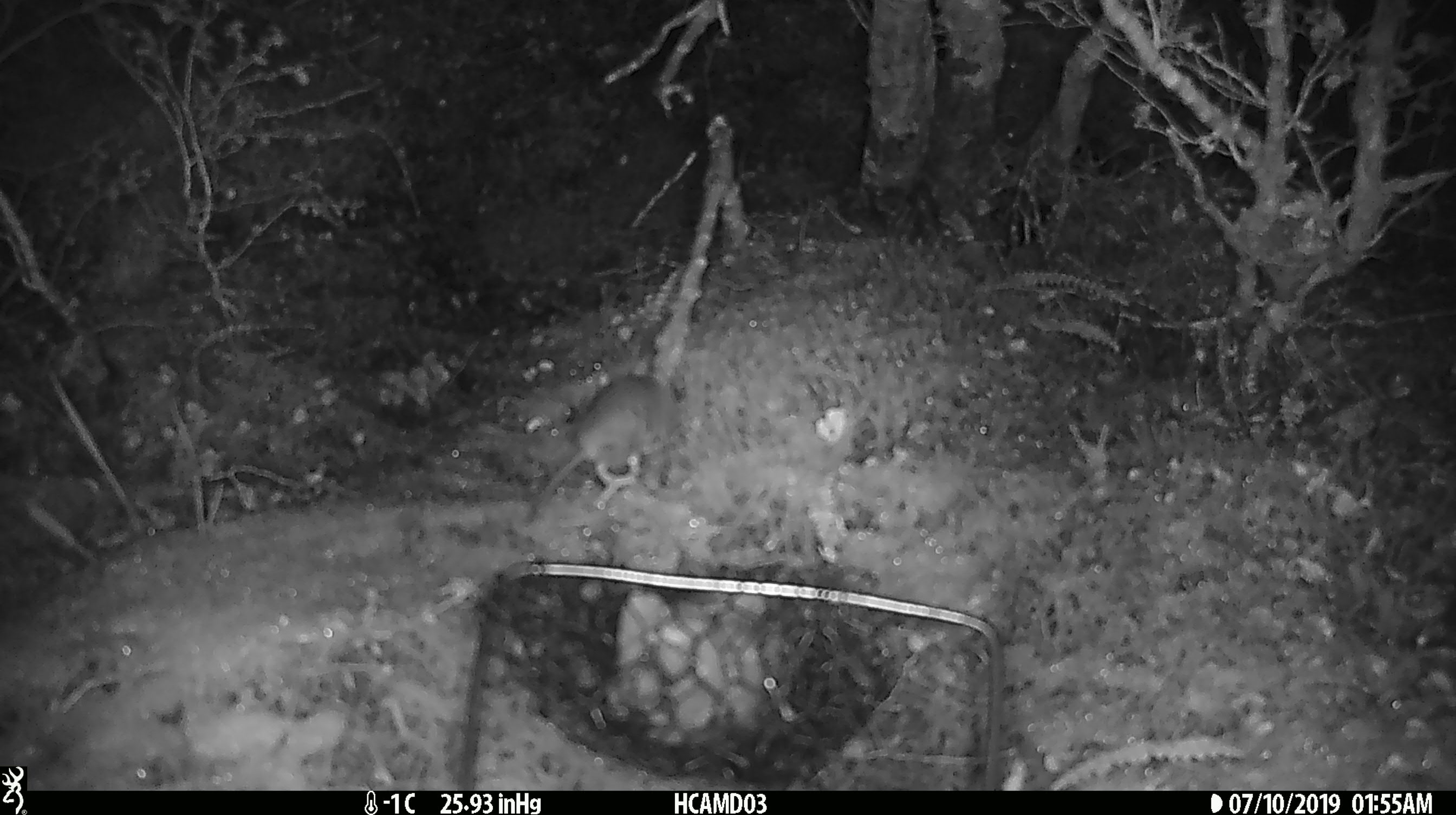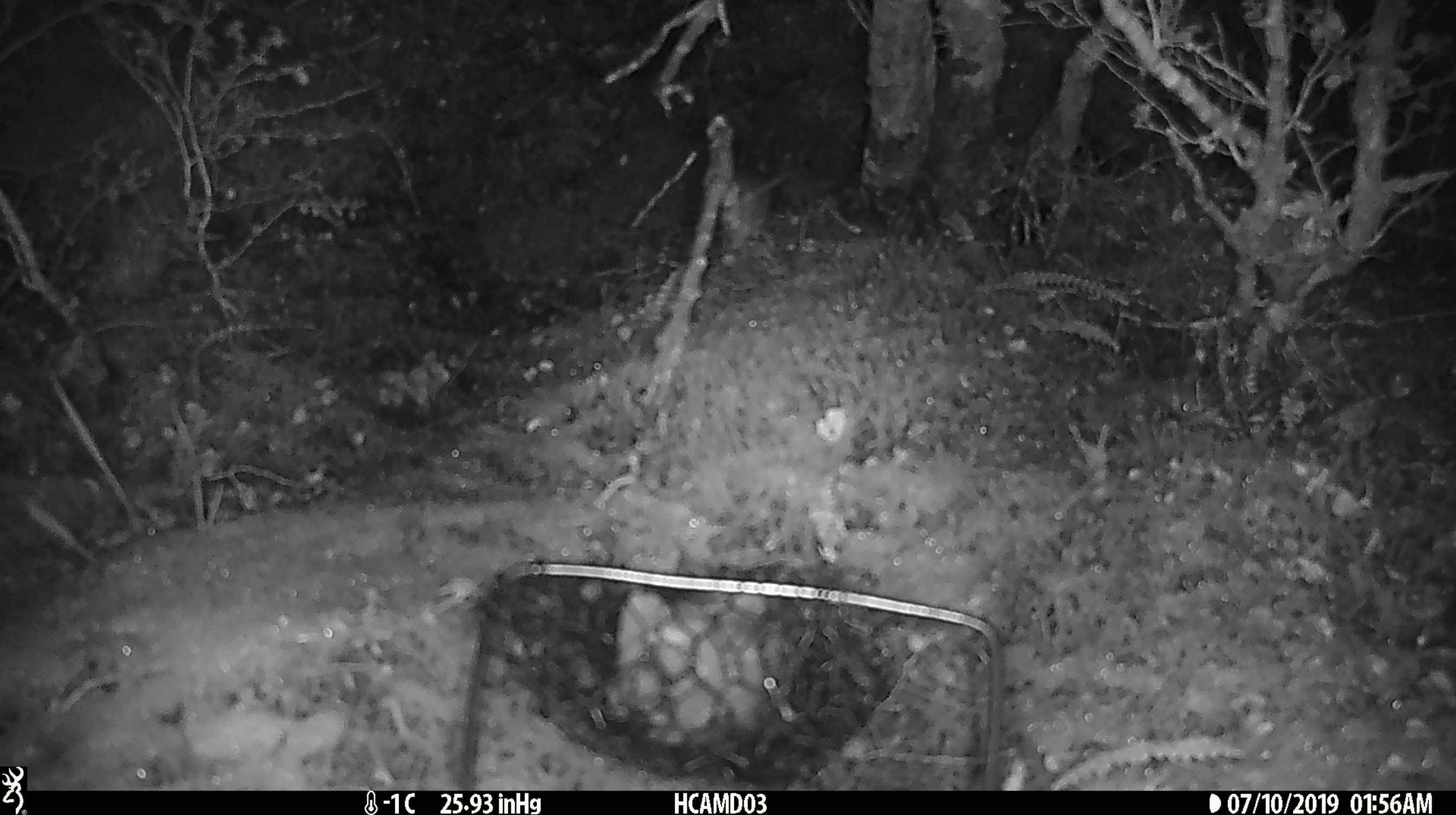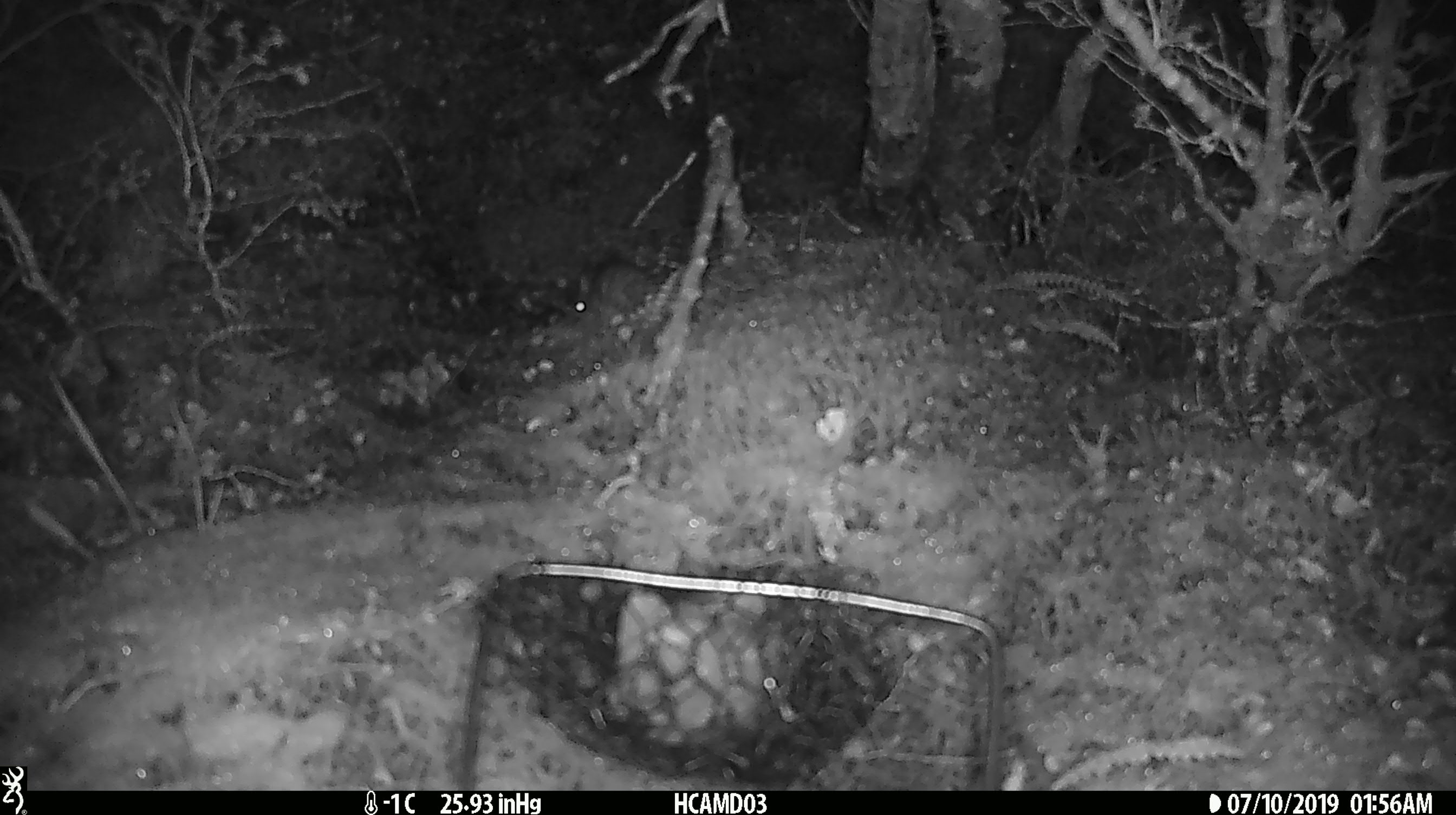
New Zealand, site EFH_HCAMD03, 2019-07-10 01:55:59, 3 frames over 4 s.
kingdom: Animalia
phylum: Chordata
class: Mammalia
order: Rodentia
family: Muridae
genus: Mus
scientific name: Mus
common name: mouse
Mouse (Mus).